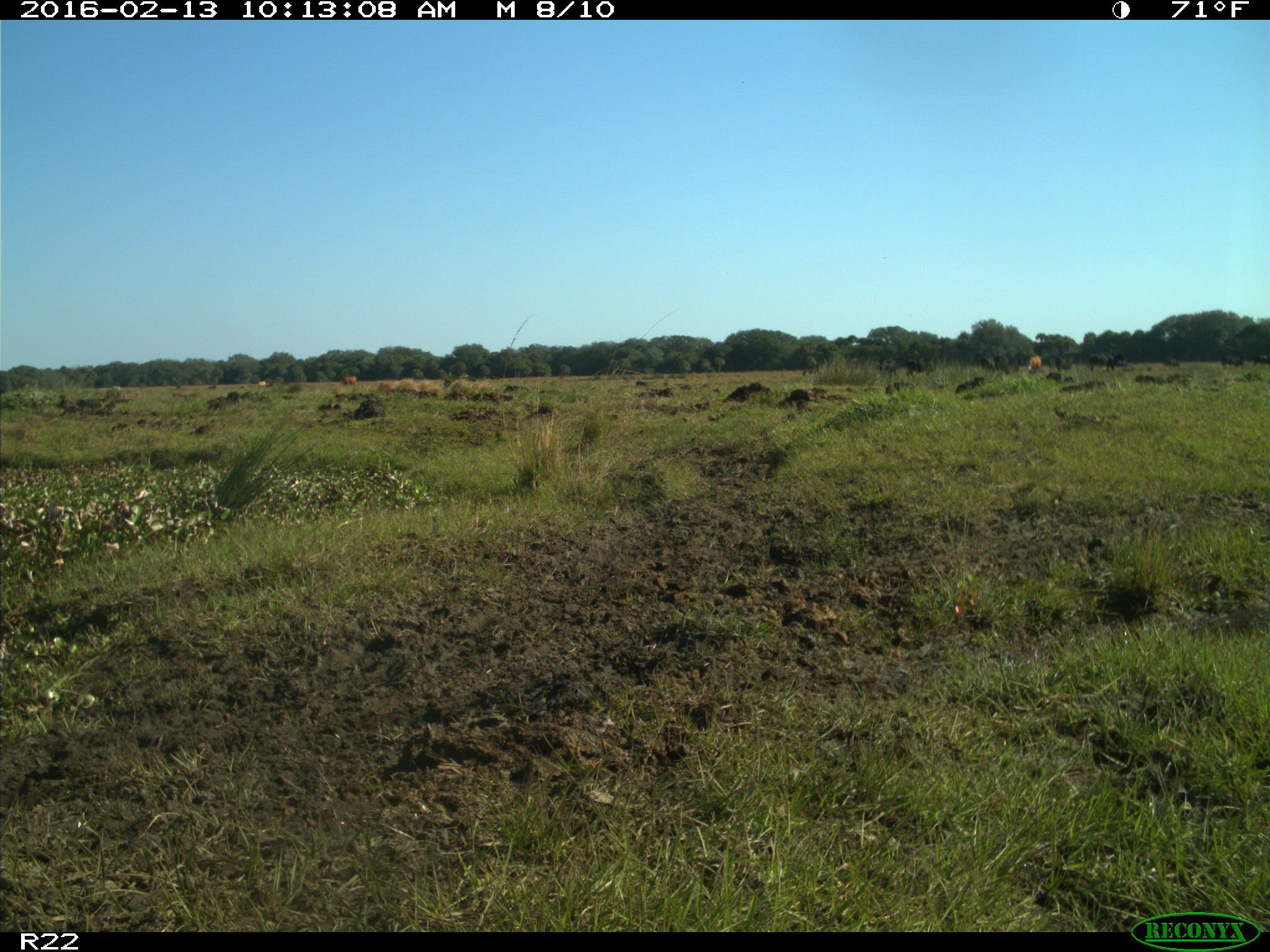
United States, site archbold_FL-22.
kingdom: Animalia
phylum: Chordata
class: Mammalia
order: Artiodactyla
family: Bovidae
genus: Bos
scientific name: Bos taurus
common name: domestic cow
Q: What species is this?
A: Bos taurus (domestic cow).